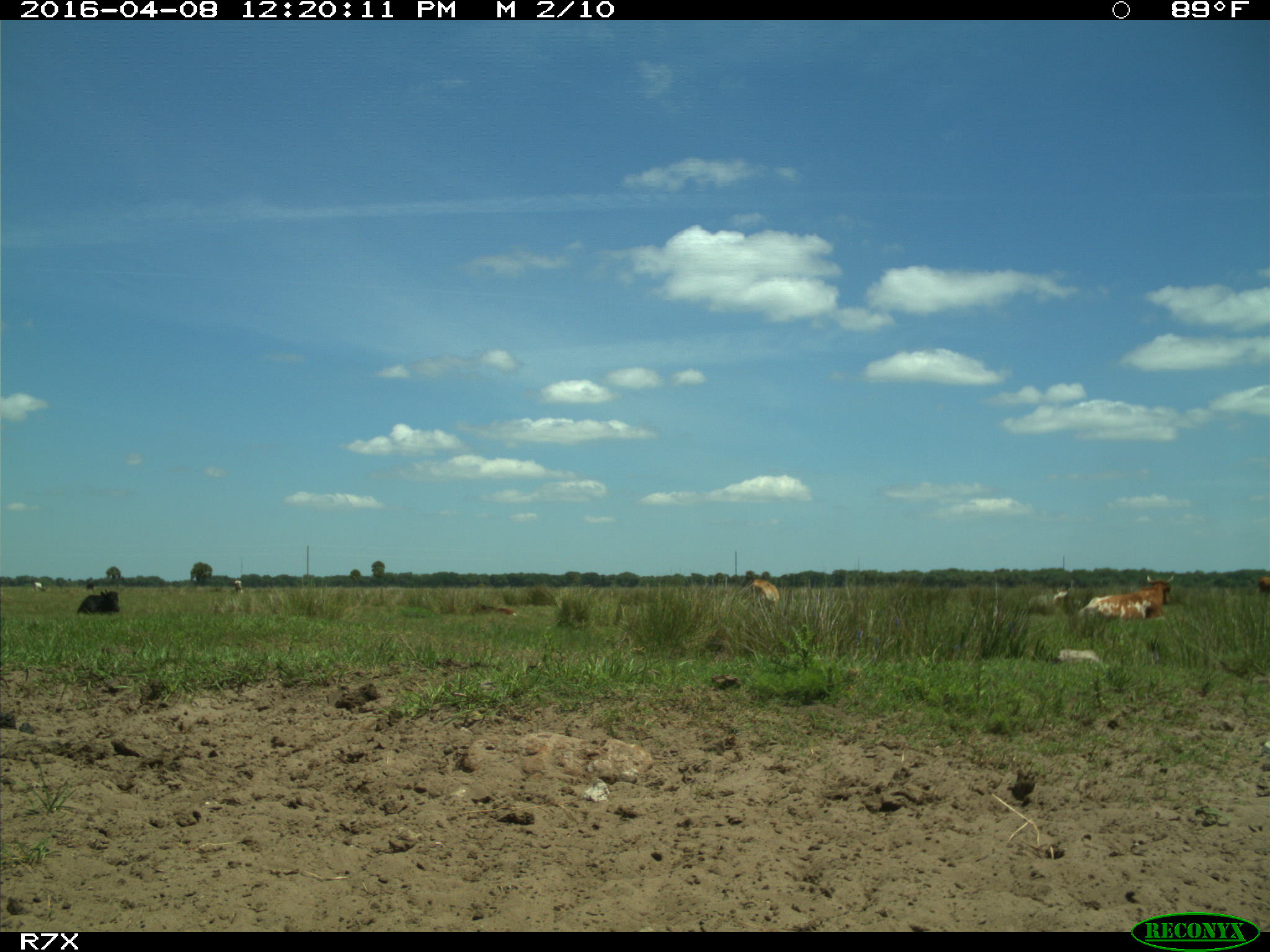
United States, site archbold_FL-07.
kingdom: Animalia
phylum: Chordata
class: Mammalia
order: Artiodactyla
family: Bovidae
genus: Bos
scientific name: Bos taurus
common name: domestic cow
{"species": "Bos taurus (domestic cow)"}